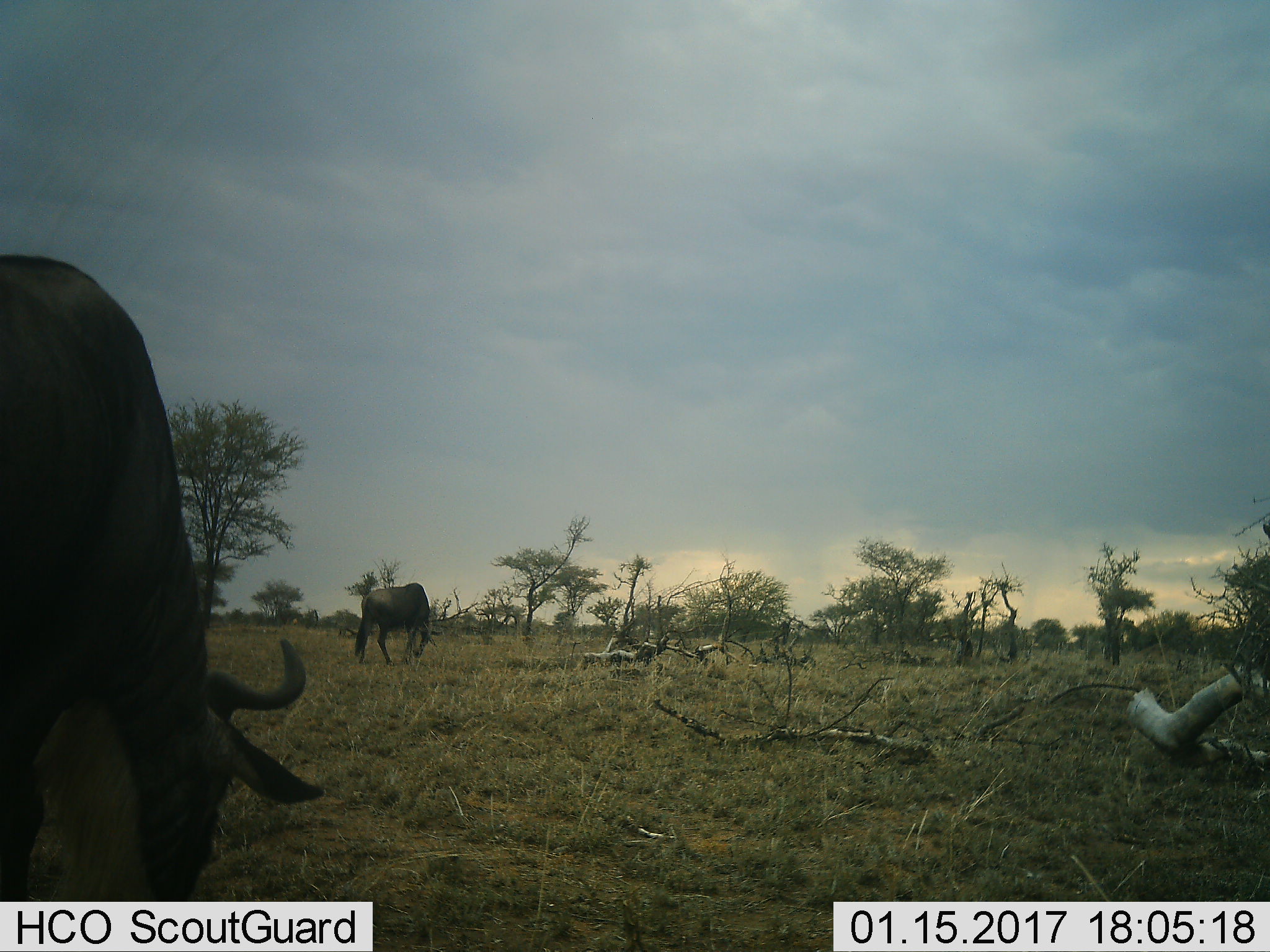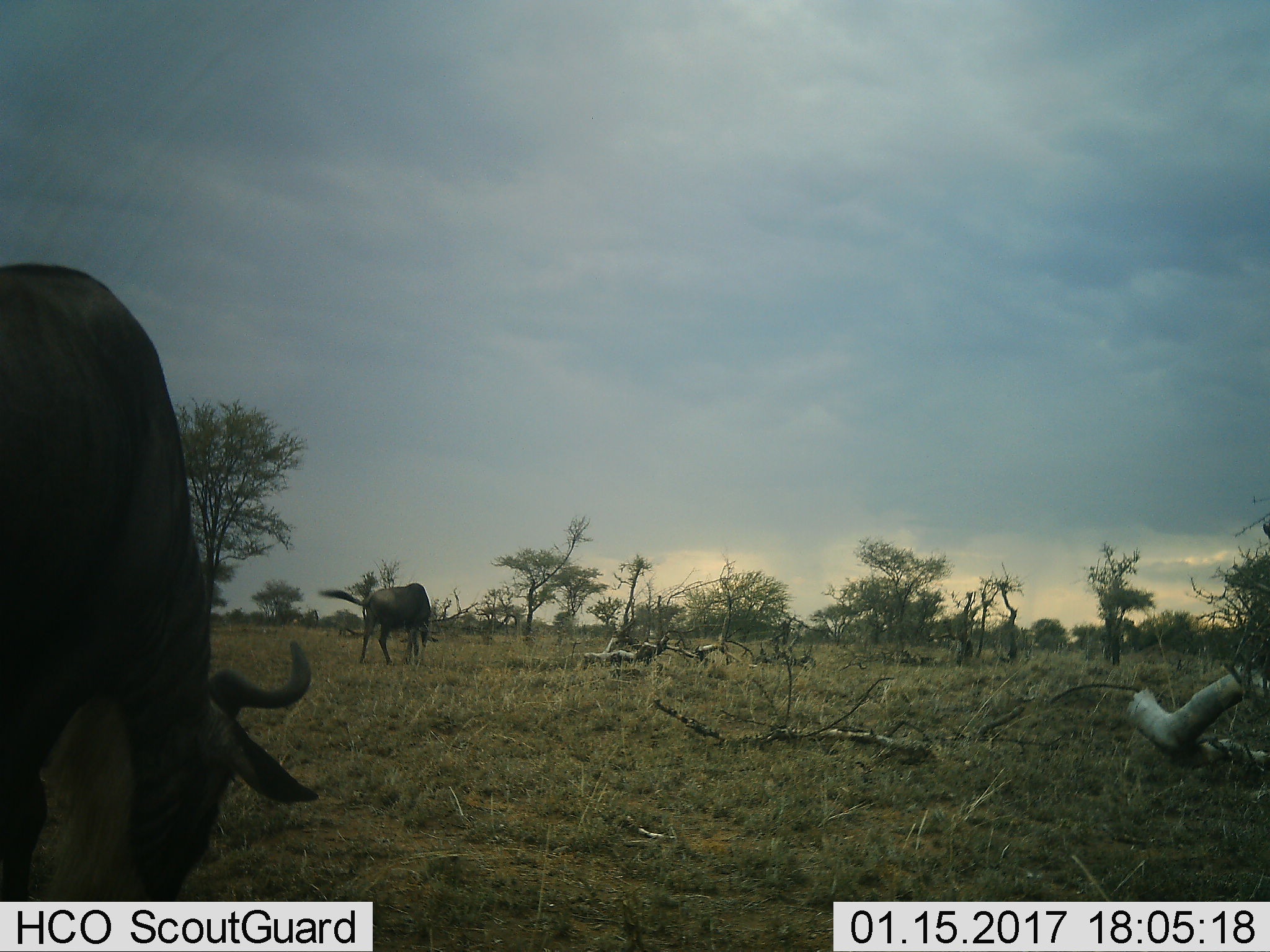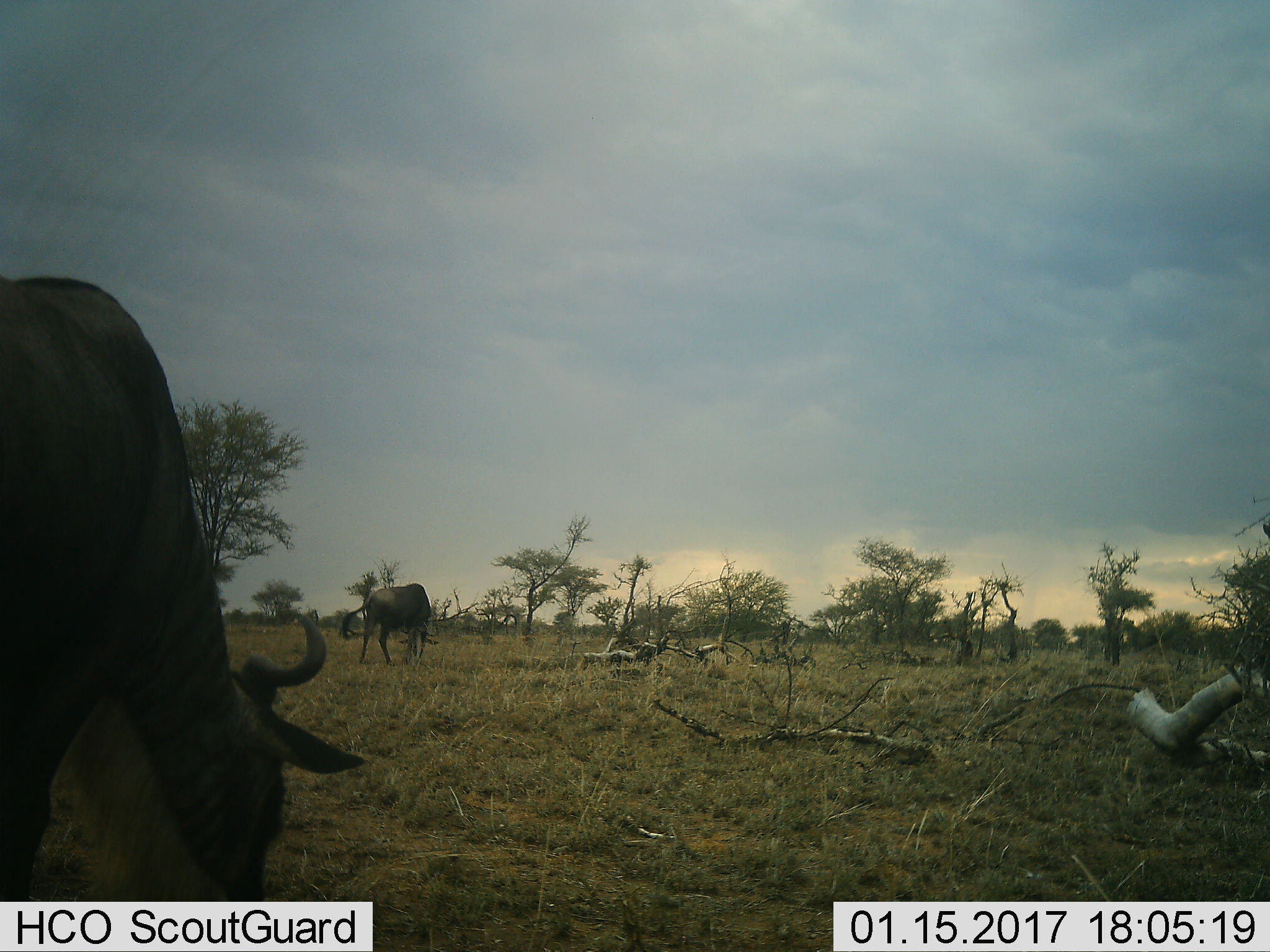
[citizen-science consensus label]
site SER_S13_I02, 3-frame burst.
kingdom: Animalia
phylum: Chordata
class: Mammalia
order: Artiodactyla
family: Bovidae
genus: Connochaetes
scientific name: Connochaetes taurinus taurinus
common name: blue wildebeest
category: wildebeestblue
Wildebeestblue (blue wildebeest) (Connochaetes taurinus taurinus), count 2. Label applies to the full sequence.